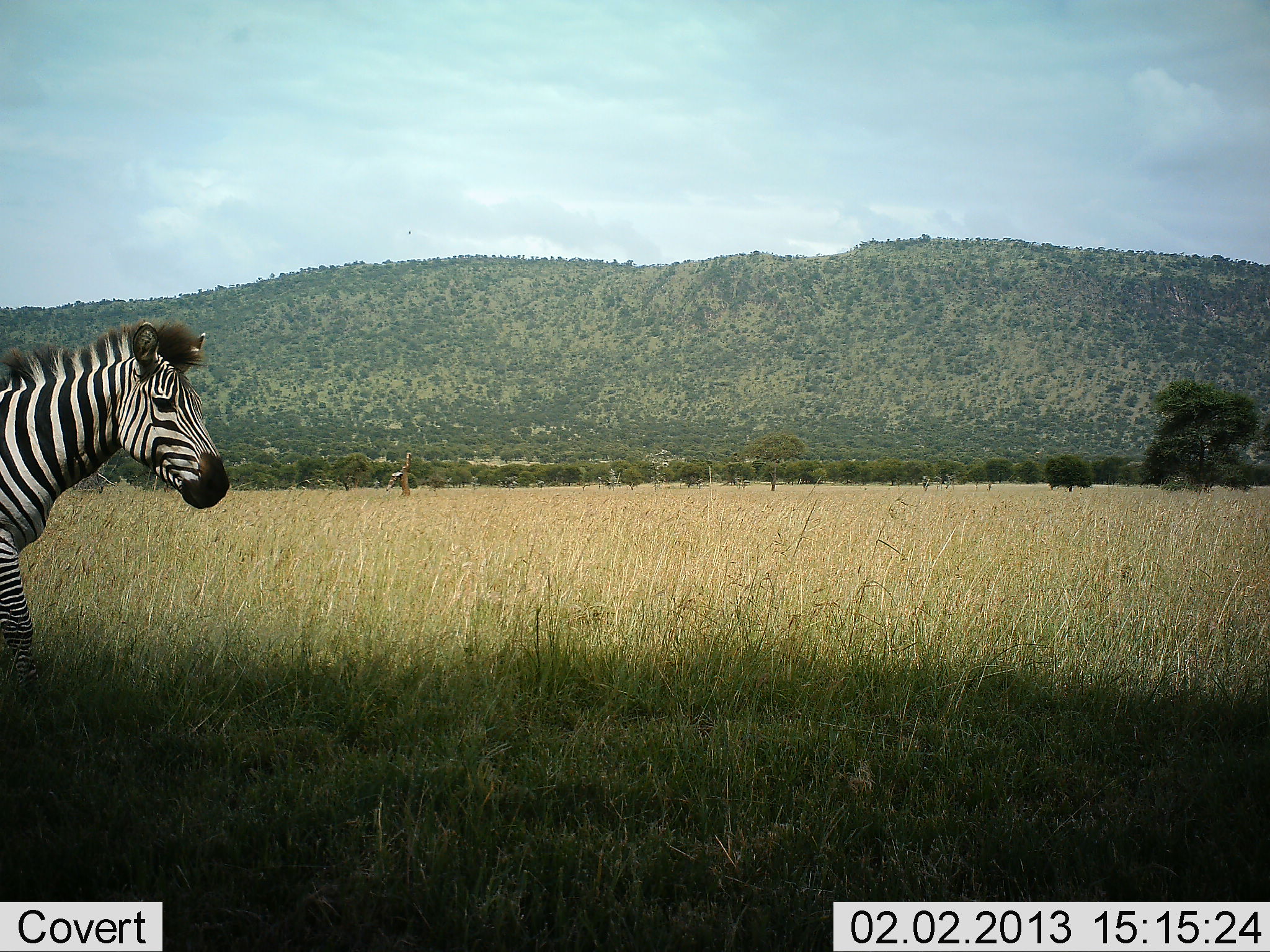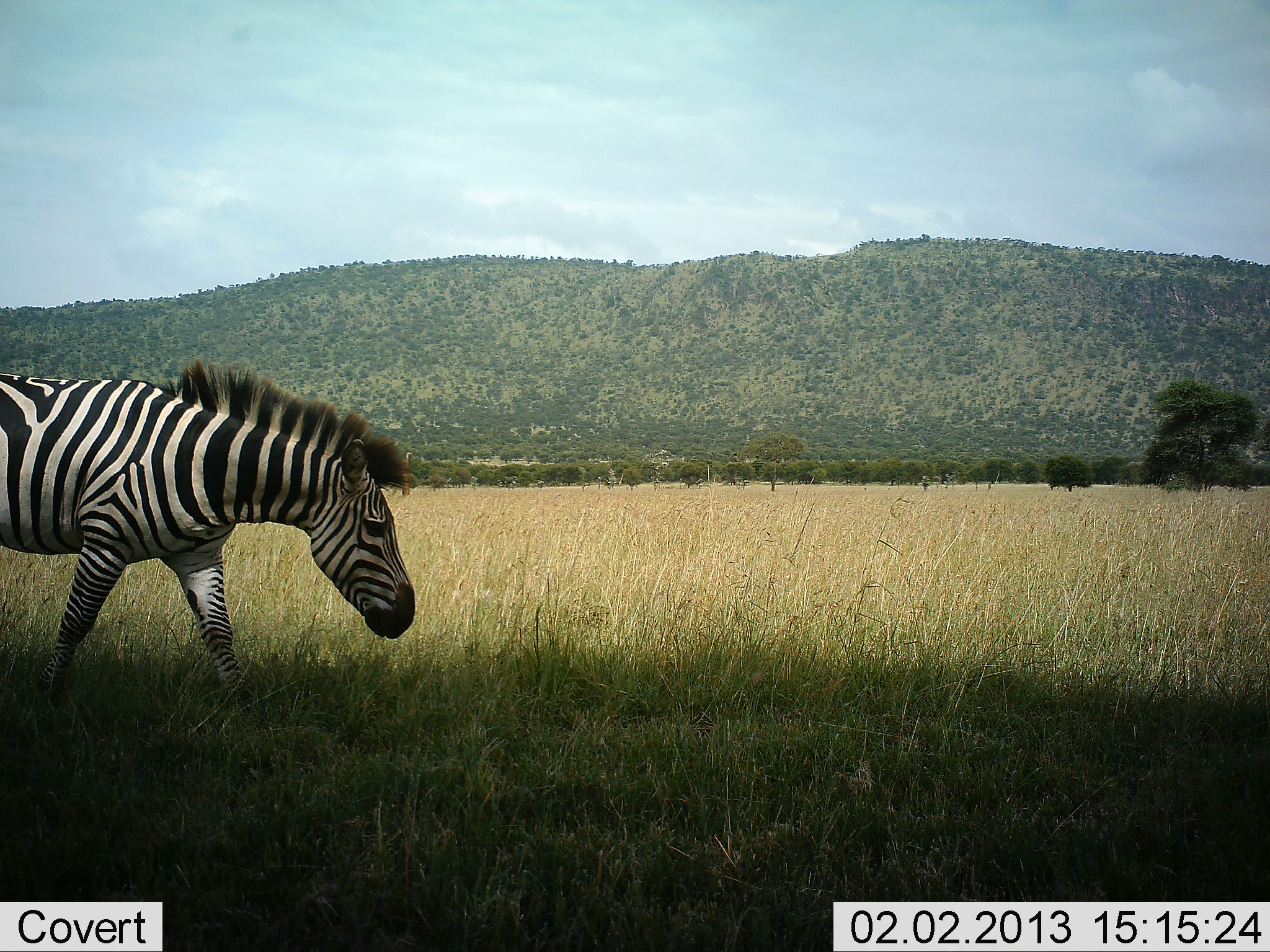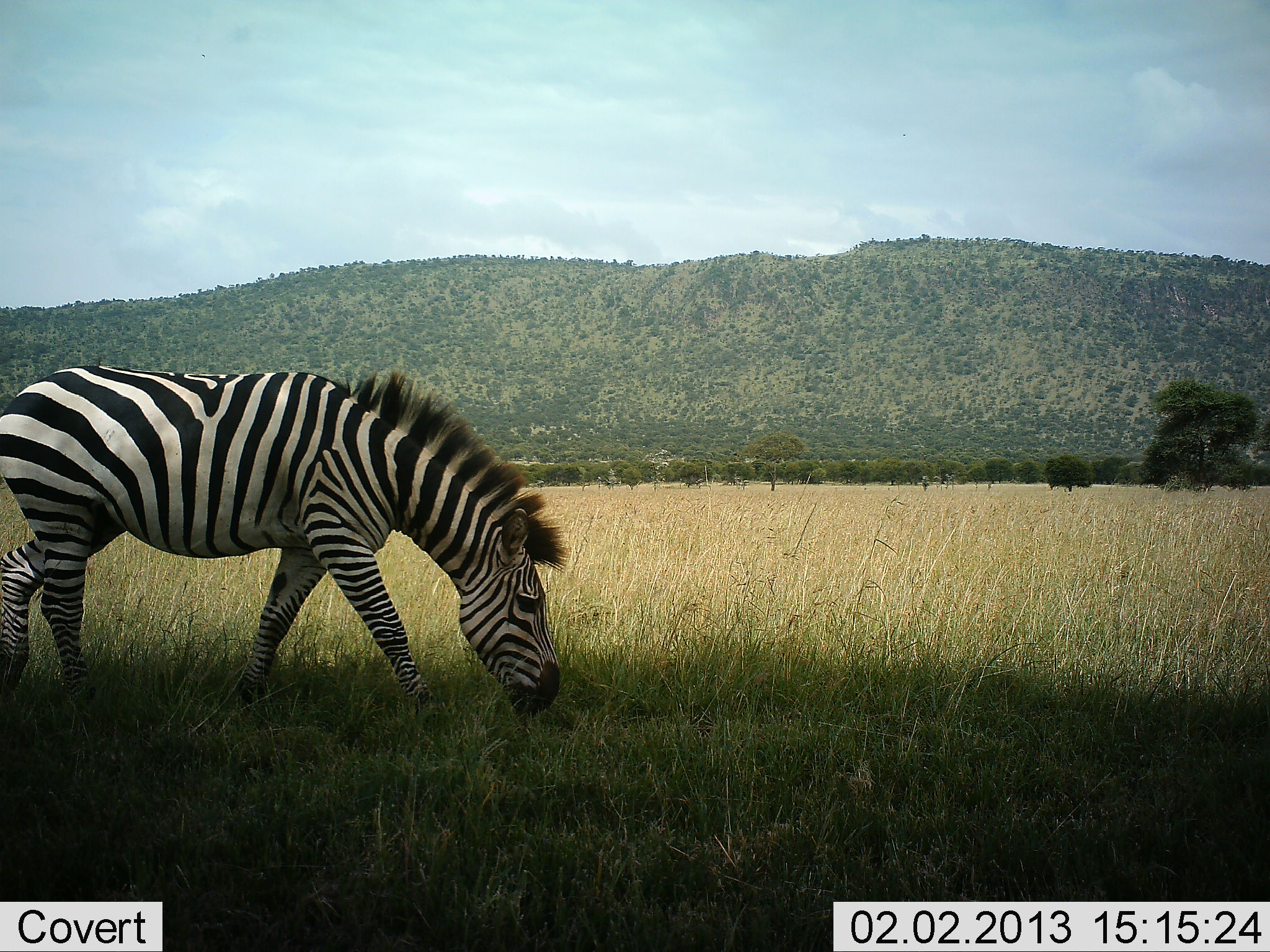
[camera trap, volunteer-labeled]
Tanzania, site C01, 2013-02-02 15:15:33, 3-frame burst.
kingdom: Animalia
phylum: Chordata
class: Mammalia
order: Perissodactyla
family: Equidae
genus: Equus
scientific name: Equus quagga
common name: plains zebra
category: zebra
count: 1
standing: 4%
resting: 0%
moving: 96%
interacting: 0%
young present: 0%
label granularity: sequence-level